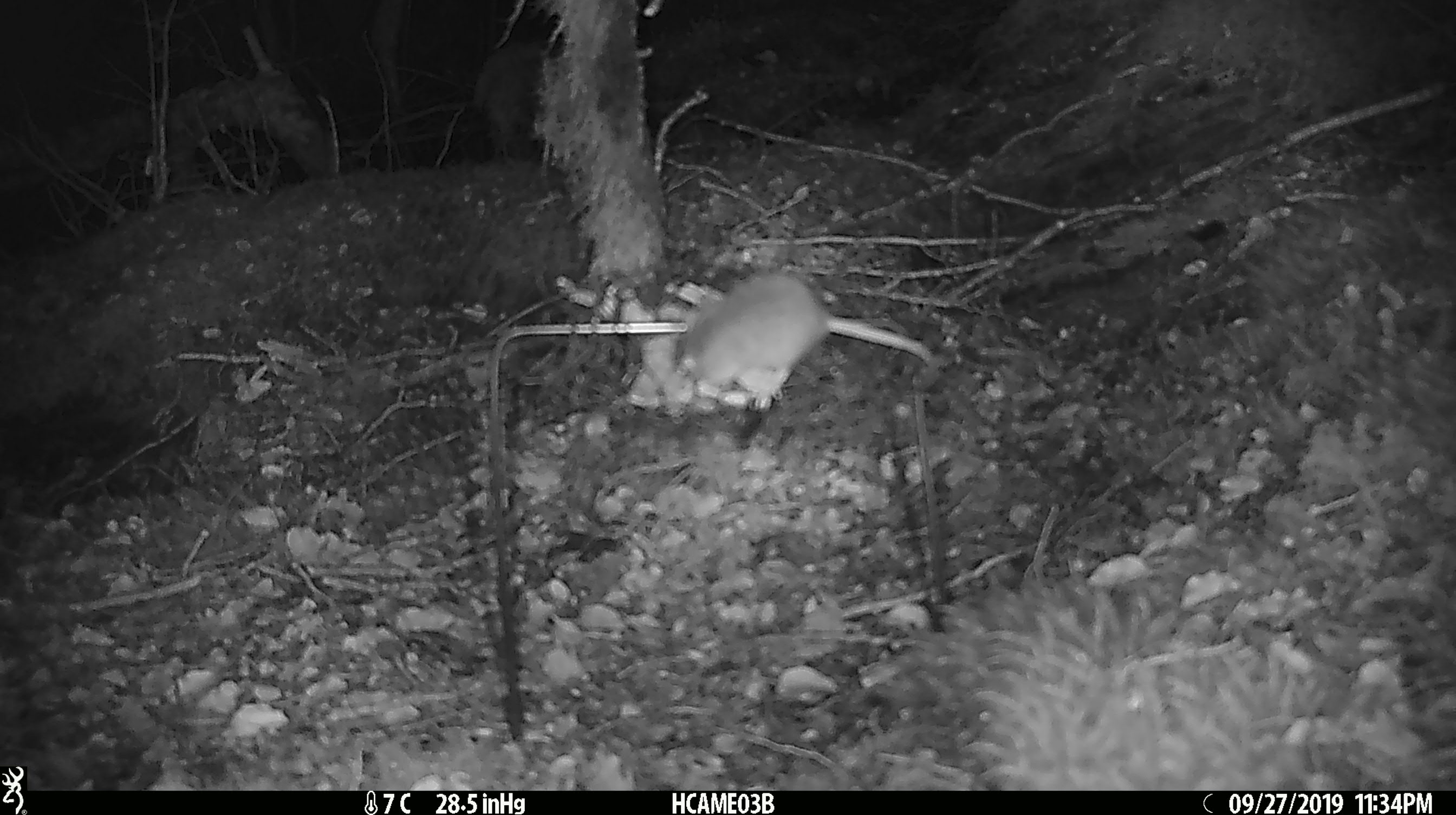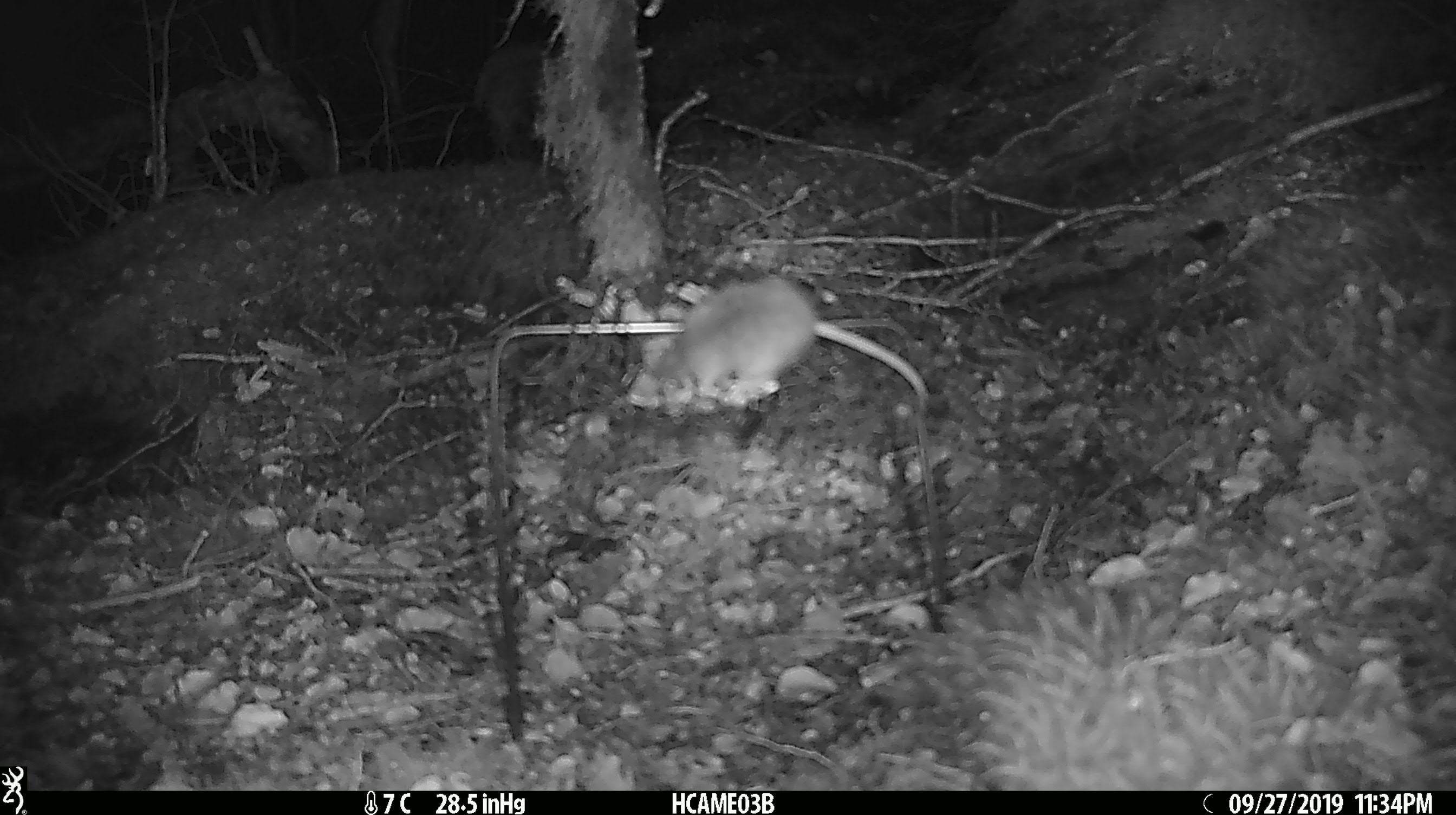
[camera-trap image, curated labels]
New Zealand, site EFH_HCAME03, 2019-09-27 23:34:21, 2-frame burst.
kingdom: Animalia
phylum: Chordata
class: Mammalia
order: Rodentia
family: Muridae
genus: Mus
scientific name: Mus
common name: mouse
Mouse (Mus).